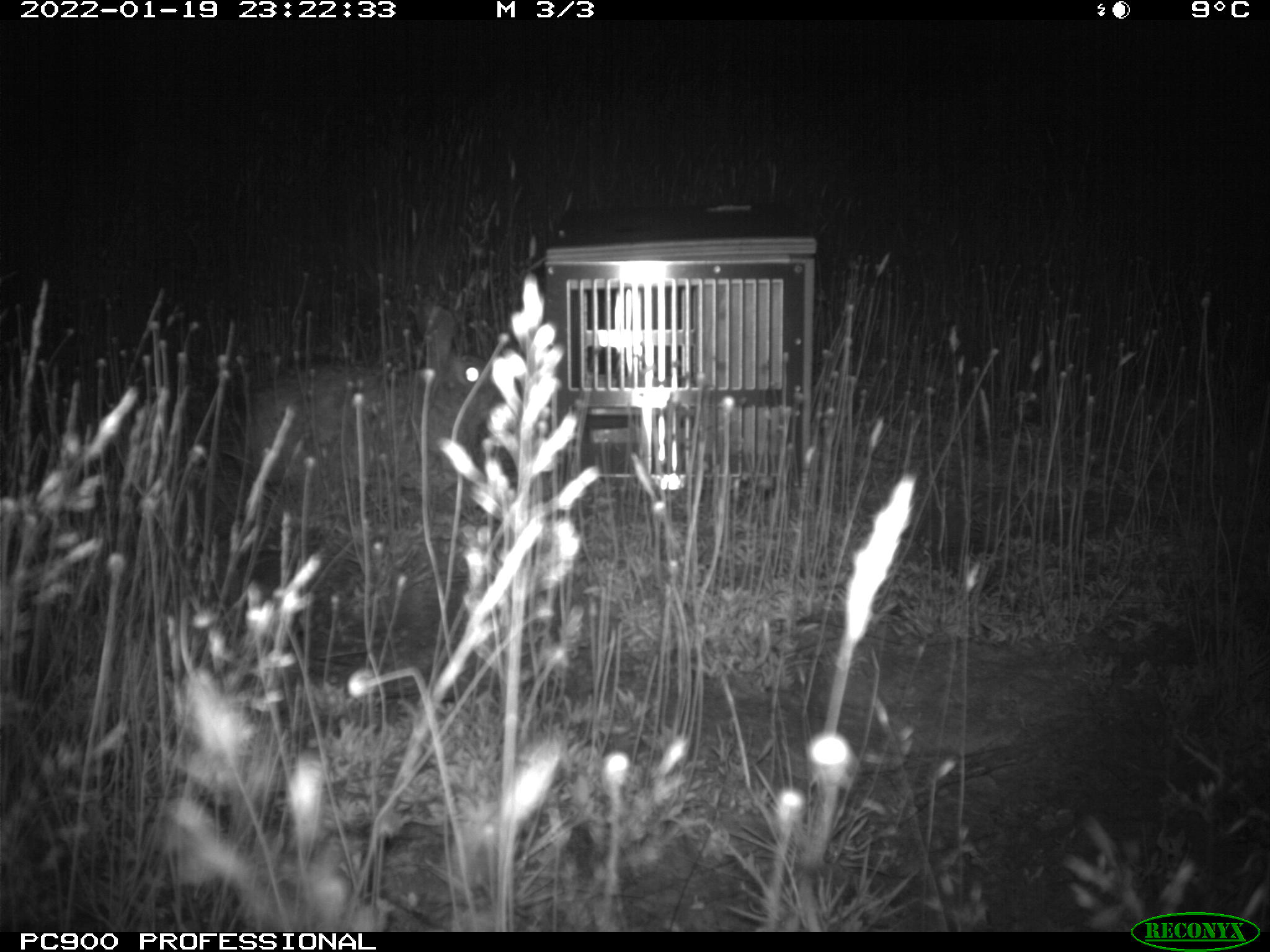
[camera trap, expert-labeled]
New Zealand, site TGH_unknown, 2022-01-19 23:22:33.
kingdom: Animalia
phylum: Chordata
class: Mammalia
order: Lagomorpha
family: Leporidae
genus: Oryctolagus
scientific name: Oryctolagus cuniculus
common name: european rabbit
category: rabbit